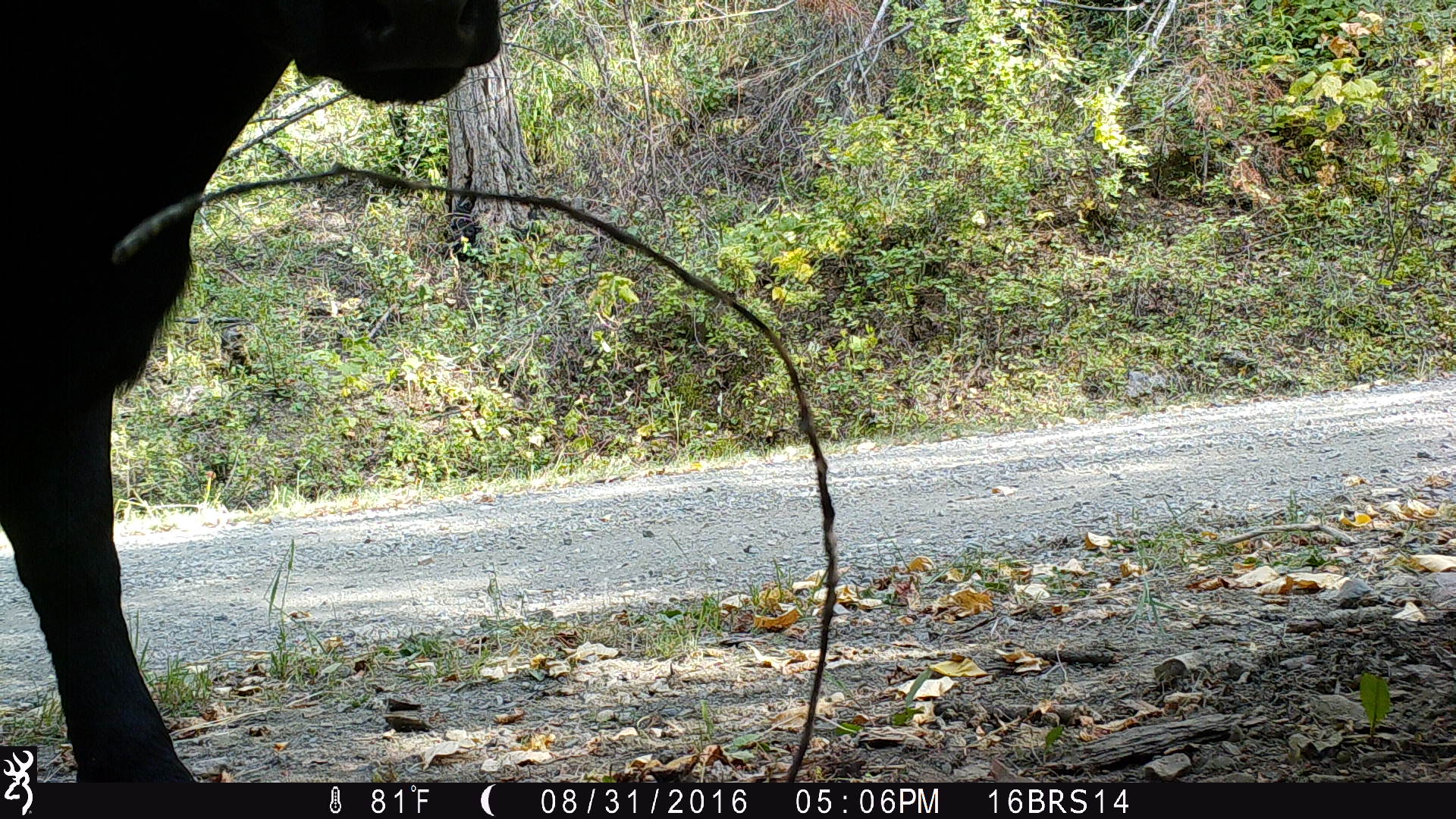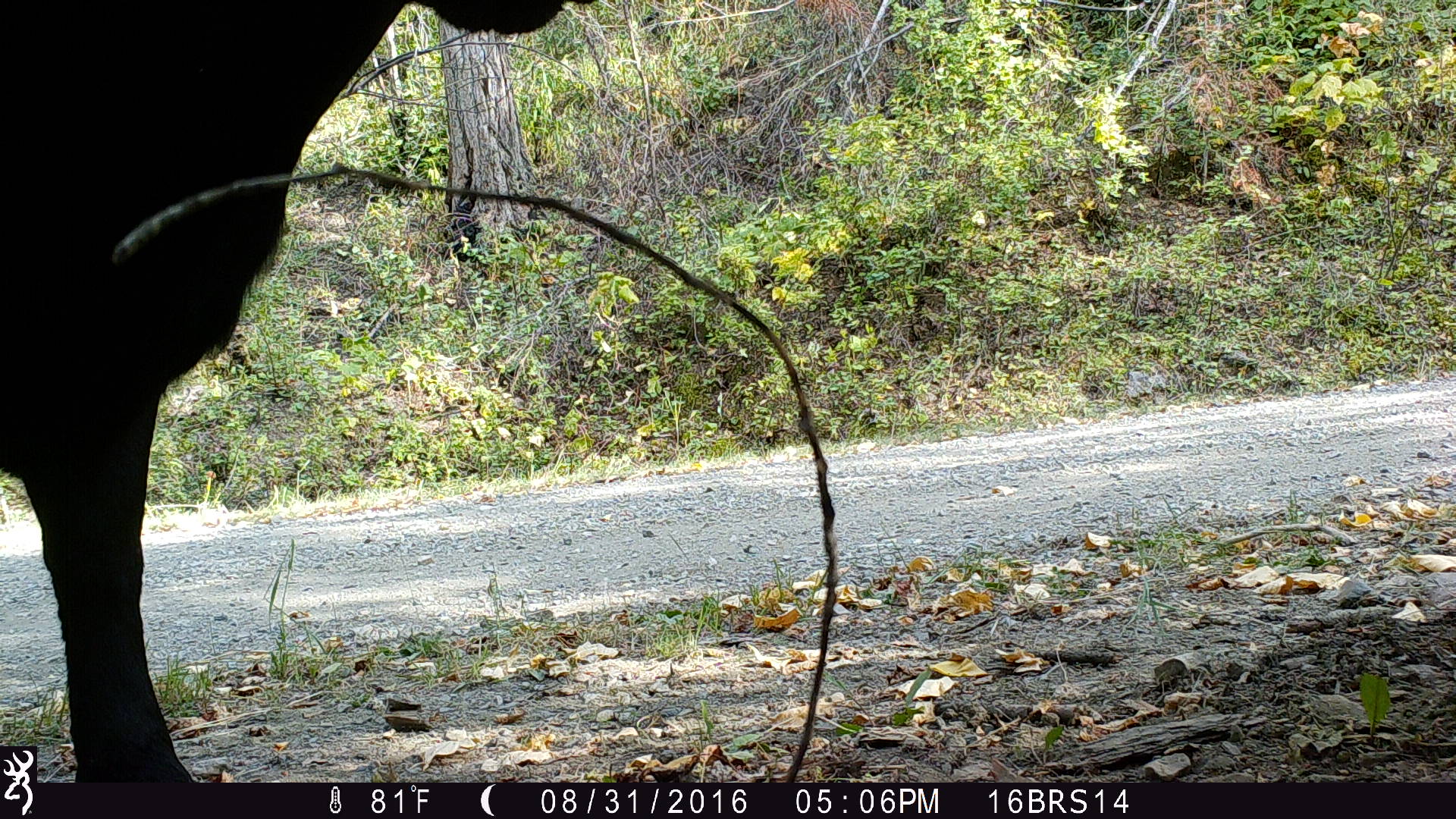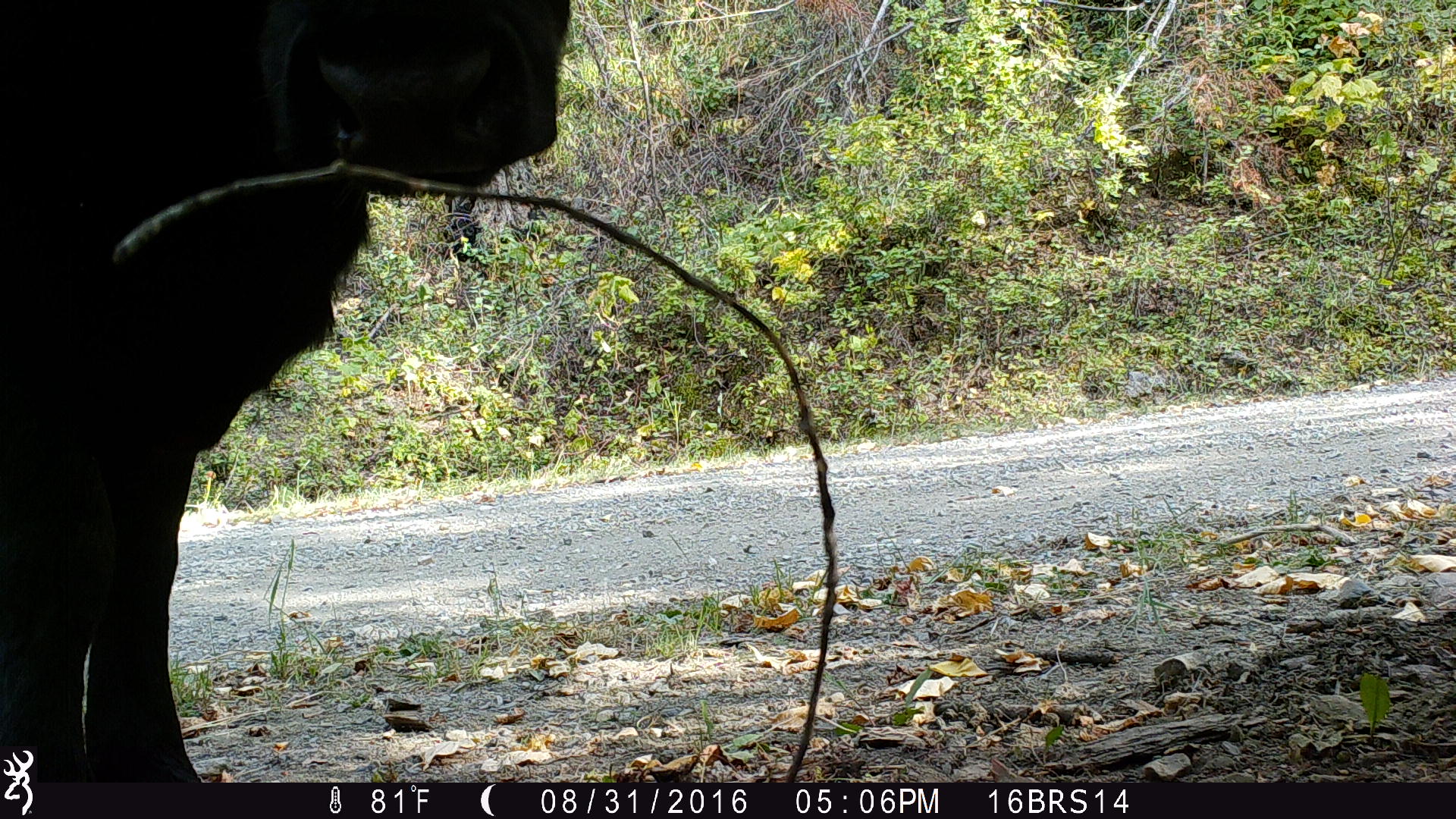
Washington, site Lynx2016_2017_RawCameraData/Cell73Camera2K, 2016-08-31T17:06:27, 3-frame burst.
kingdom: Animalia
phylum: Chordata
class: Mammalia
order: Artiodactyla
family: Bovidae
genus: Bos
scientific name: Bos taurus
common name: domestic cattle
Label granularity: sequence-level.